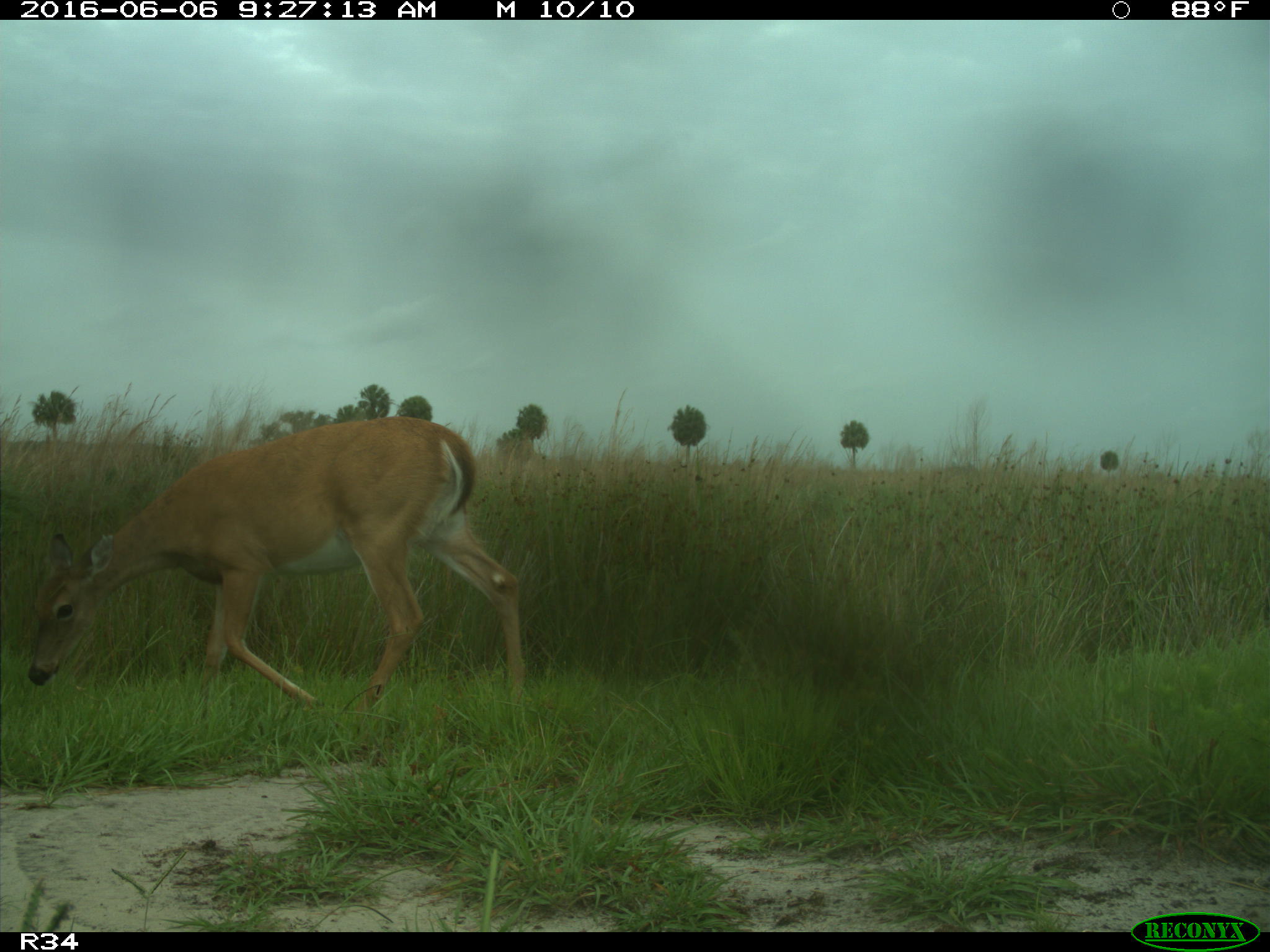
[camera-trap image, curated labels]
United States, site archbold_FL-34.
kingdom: Animalia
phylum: Chordata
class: Mammalia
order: Artiodactyla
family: Cervidae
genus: Odocoileus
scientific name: Odocoileus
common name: deer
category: unidentified deer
Unidentified deer (deer) (Odocoileus).